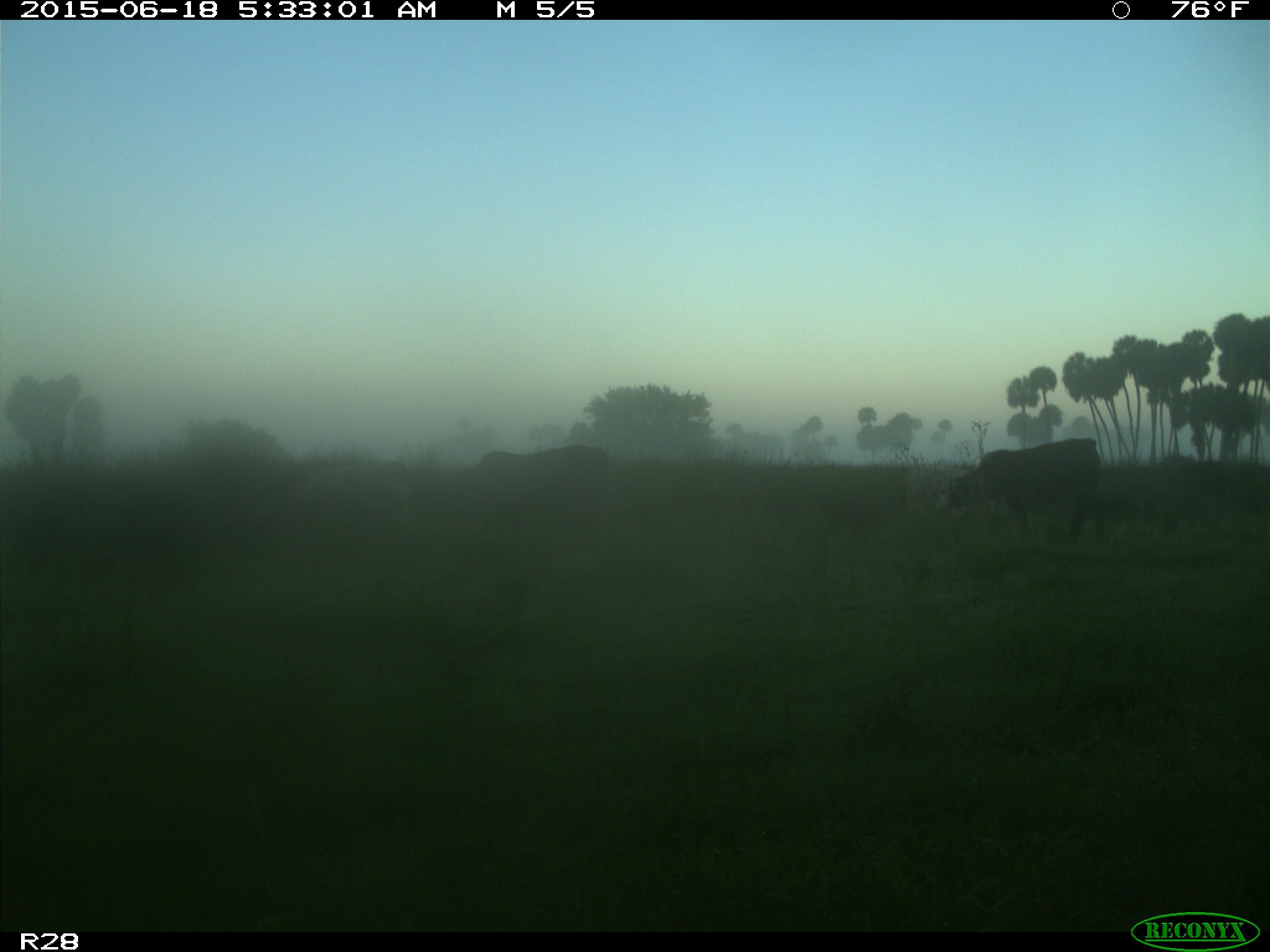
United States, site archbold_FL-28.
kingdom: Animalia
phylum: Chordata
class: Mammalia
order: Artiodactyla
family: Bovidae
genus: Bos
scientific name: Bos taurus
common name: domestic cow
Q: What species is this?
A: Bos taurus (domestic cow).